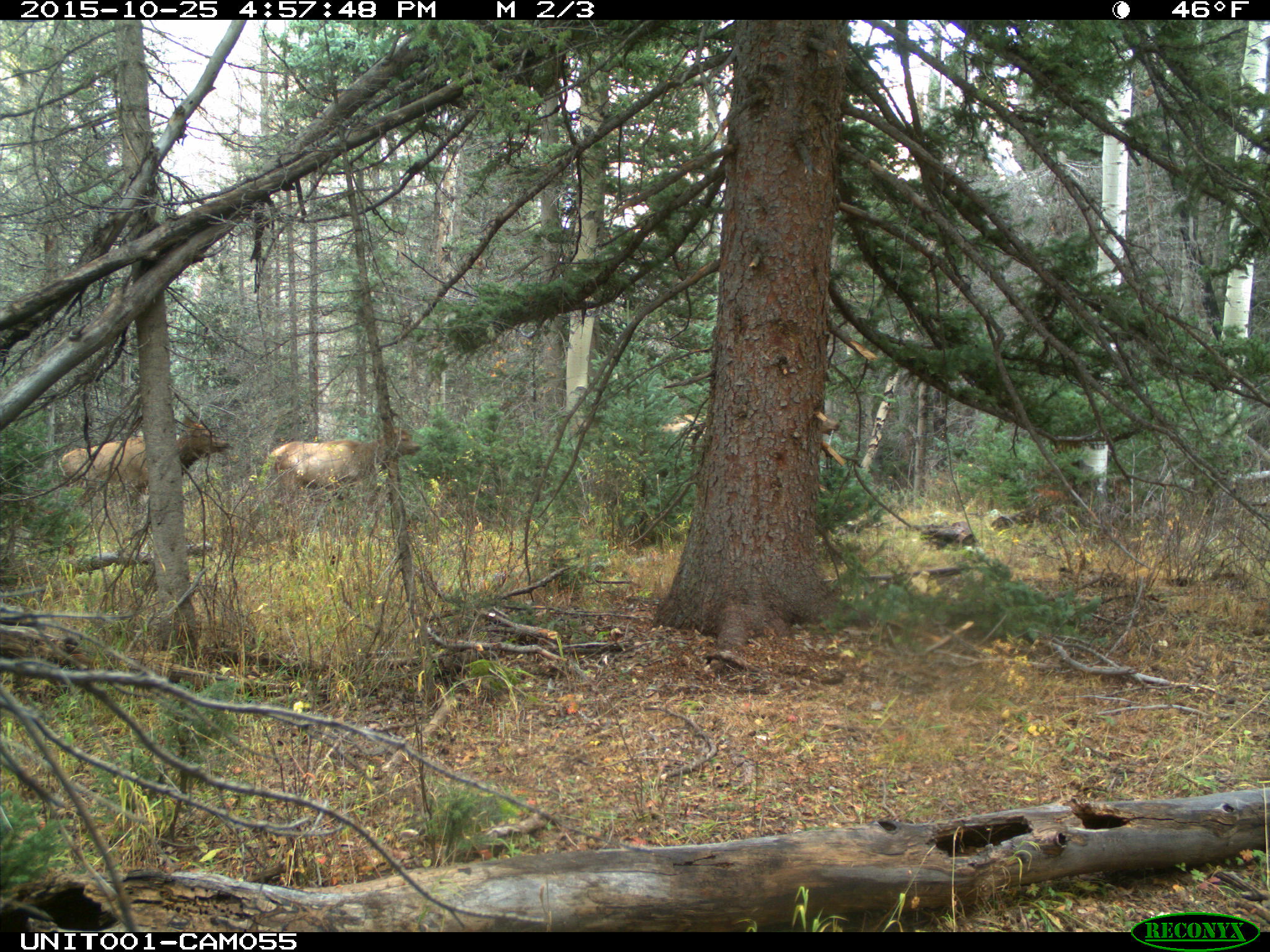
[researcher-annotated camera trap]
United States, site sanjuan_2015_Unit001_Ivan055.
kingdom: Animalia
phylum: Chordata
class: Mammalia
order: Artiodactyla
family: Cervidae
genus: Cervus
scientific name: Cervus elaphus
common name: red deer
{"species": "Cervus elaphus (red deer)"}